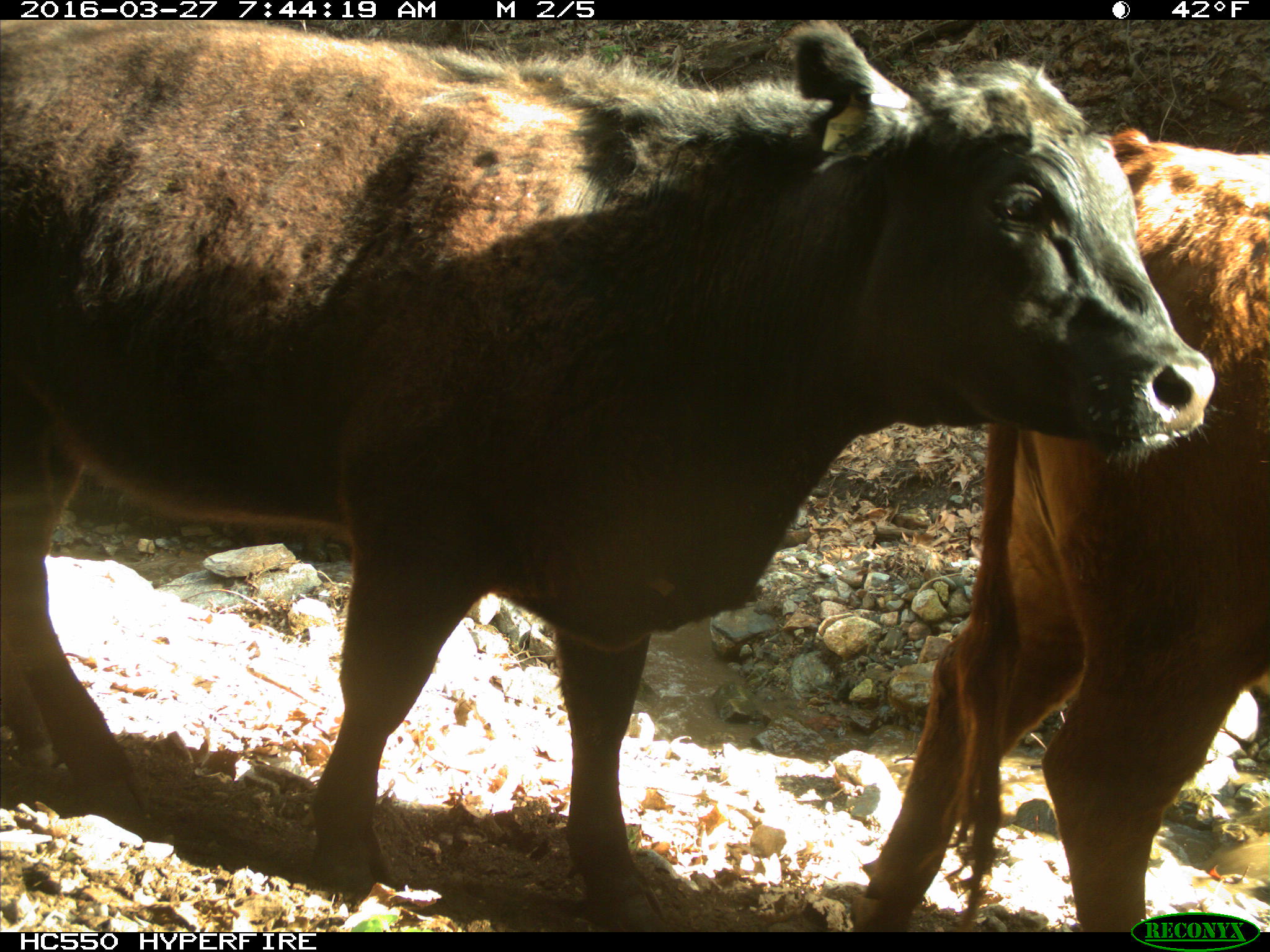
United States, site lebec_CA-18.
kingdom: Animalia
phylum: Chordata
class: Mammalia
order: Artiodactyla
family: Bovidae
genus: Bos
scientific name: Bos taurus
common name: domestic cow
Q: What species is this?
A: Bos taurus (domestic cow).